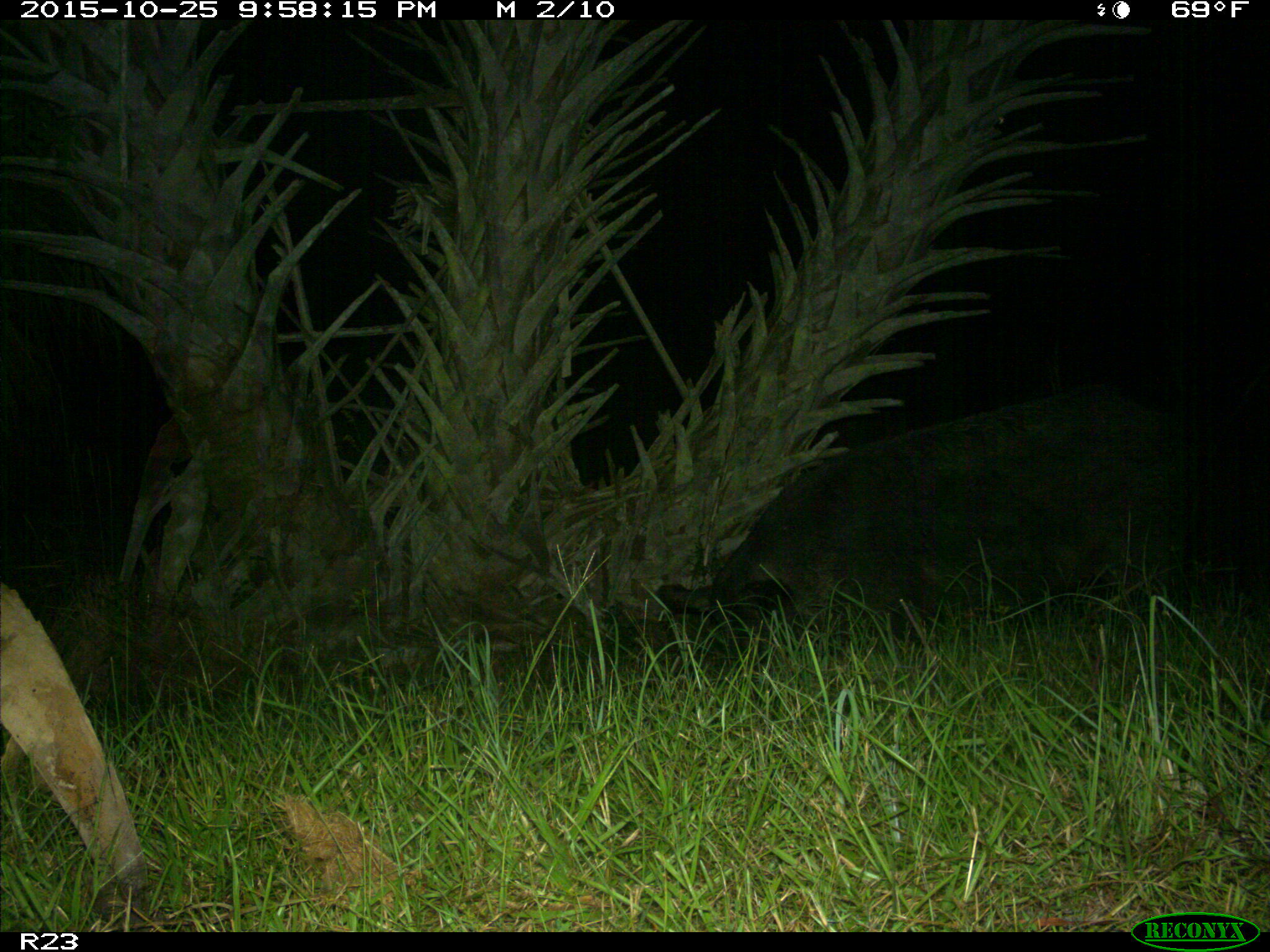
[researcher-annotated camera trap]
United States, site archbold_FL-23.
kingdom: Animalia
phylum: Chordata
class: Mammalia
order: Artiodactyla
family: Suidae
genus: Sus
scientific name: Sus scrofa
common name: wild boar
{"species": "Sus scrofa (wild boar)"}